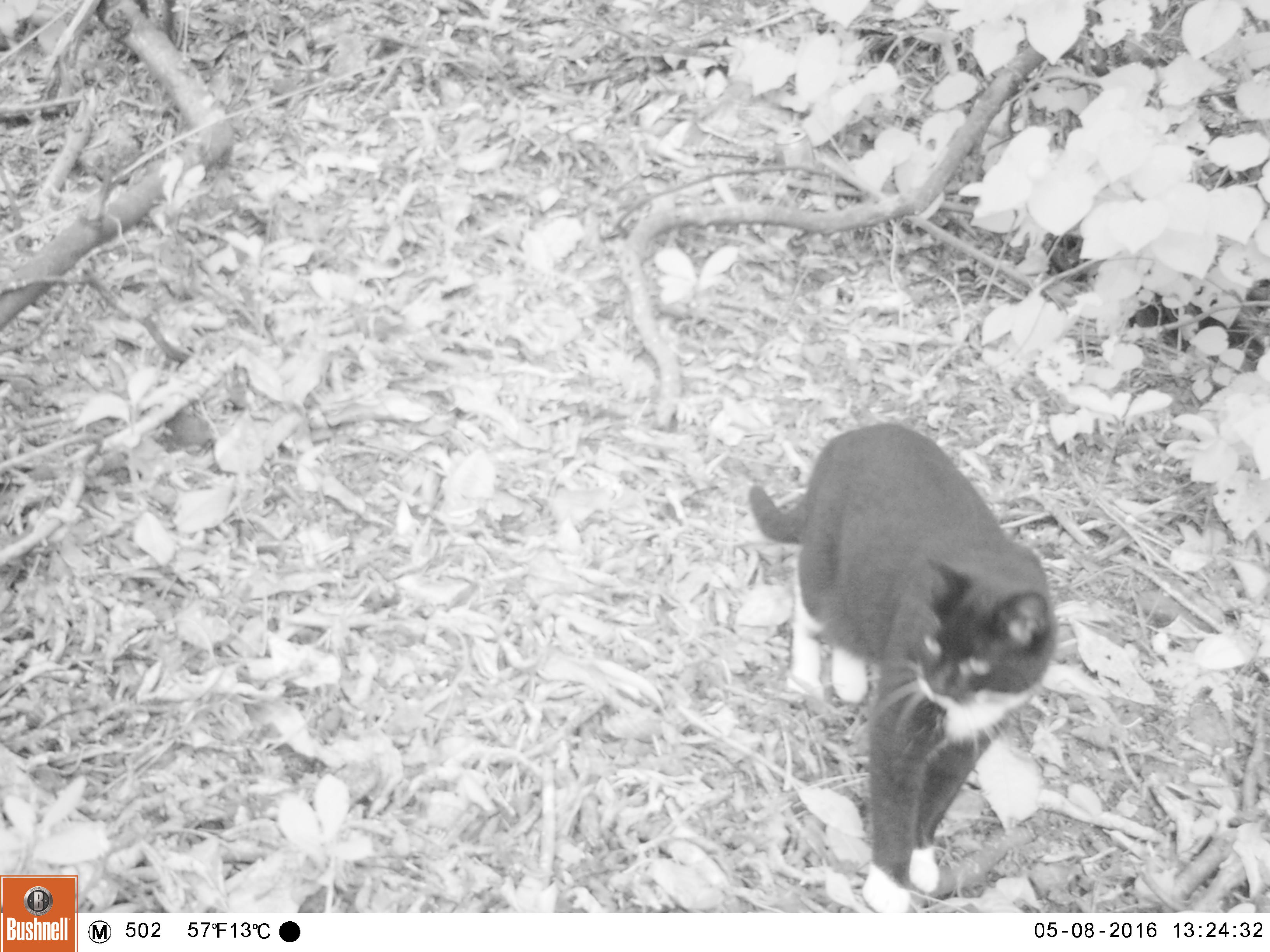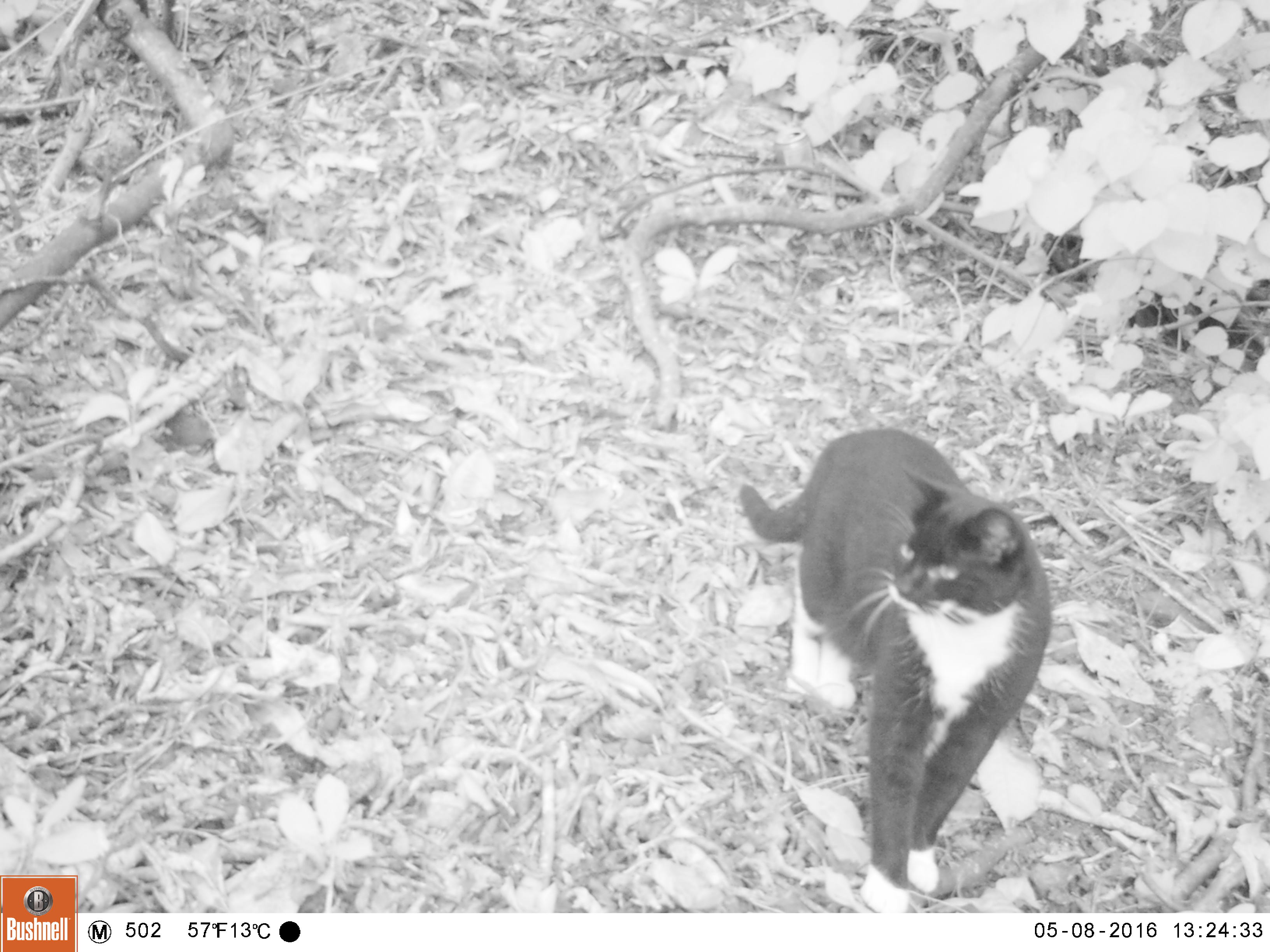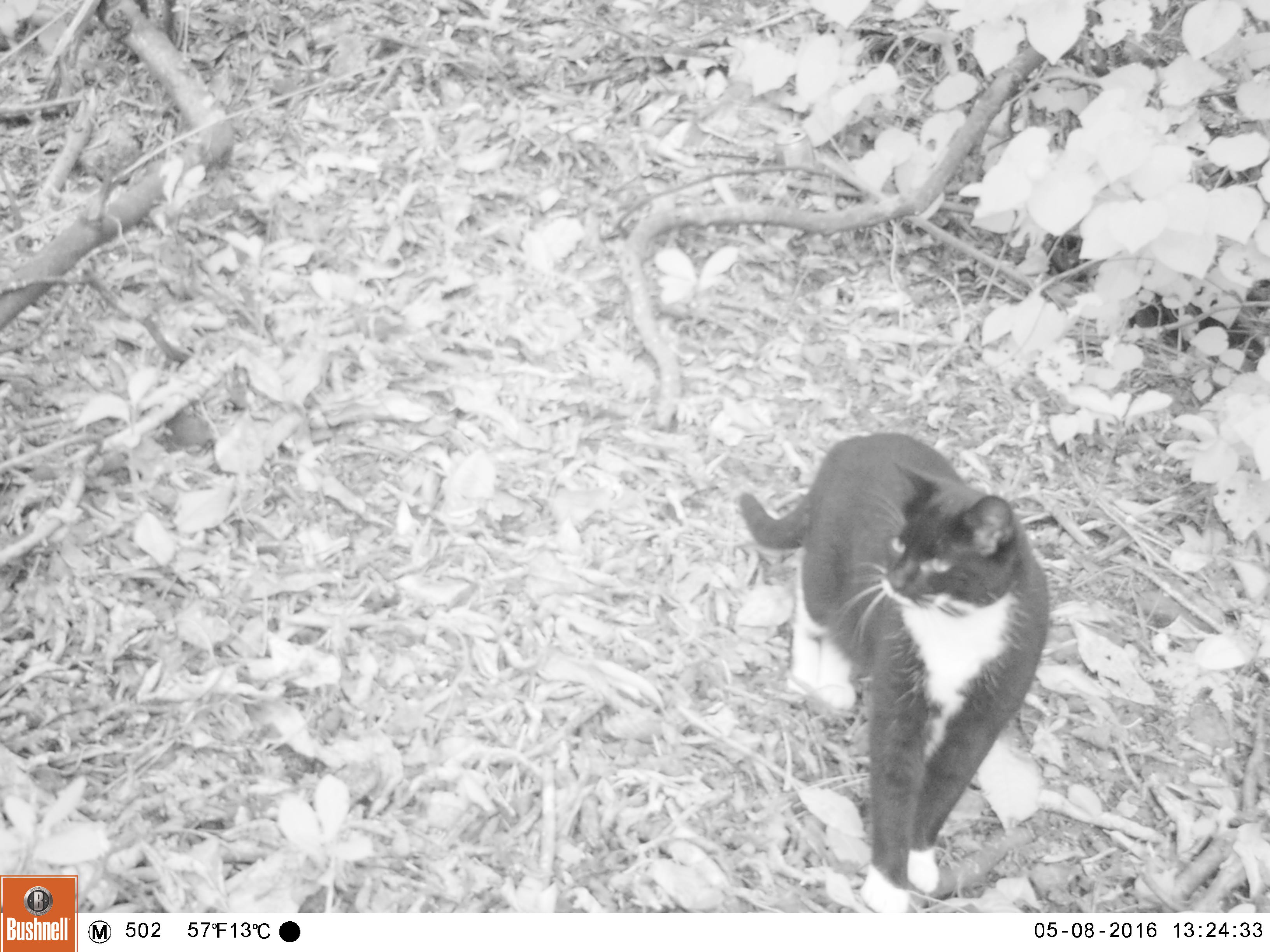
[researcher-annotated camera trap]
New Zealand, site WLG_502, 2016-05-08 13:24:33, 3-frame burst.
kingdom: Animalia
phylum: Chordata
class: Mammalia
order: Carnivora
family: Felidae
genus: Felis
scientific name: Felis catus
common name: domestic cat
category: cat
Cat (domestic cat) (Felis catus).